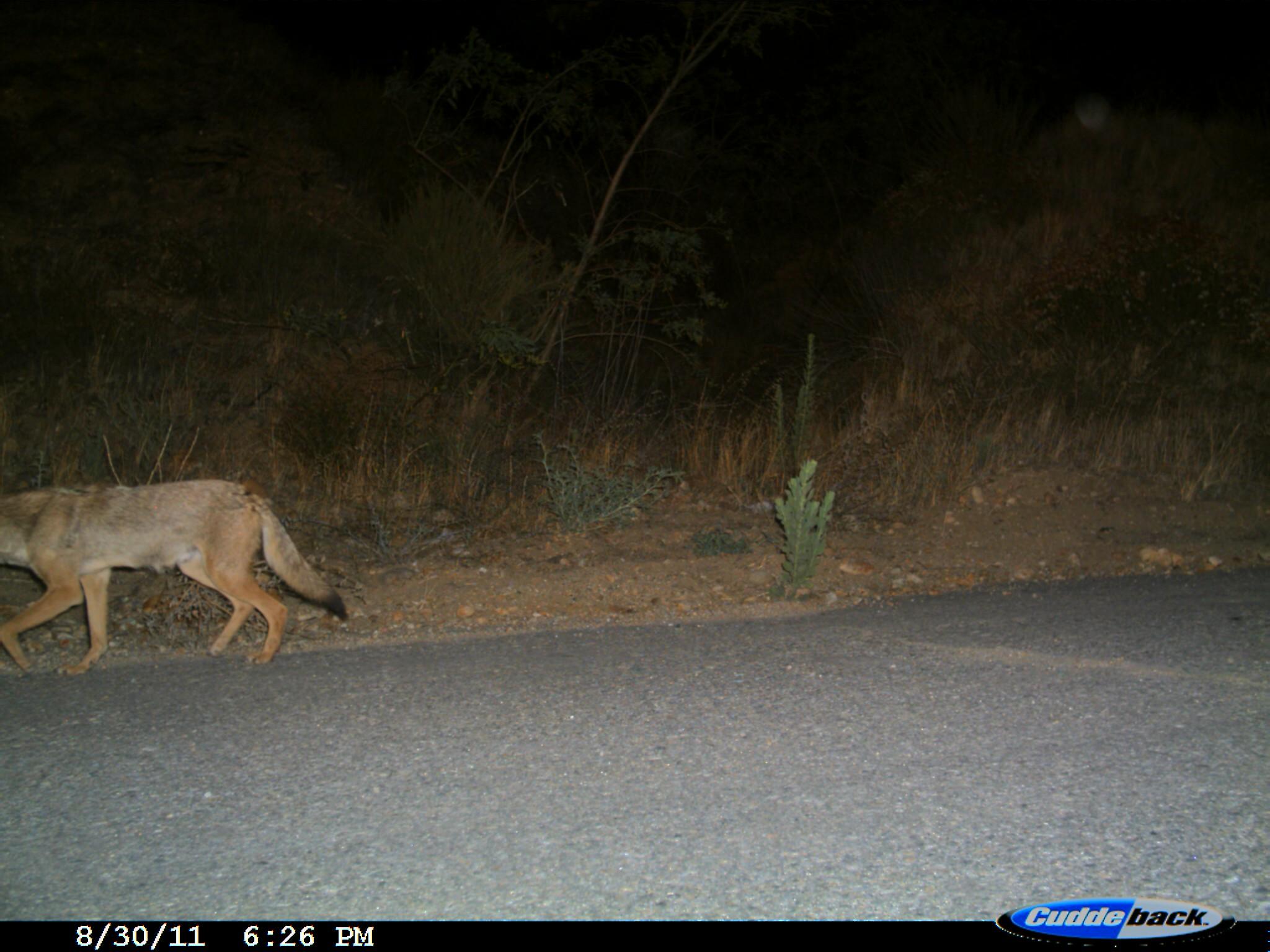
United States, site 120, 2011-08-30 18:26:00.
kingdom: Animalia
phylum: Chordata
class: Mammalia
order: Carnivora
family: Canidae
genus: Canis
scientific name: Canis latrans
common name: coyote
Coyote (Canis latrans).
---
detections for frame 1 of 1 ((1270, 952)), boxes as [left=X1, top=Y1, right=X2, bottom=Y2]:
coyote: [left=6, top=473, right=367, bottom=685]